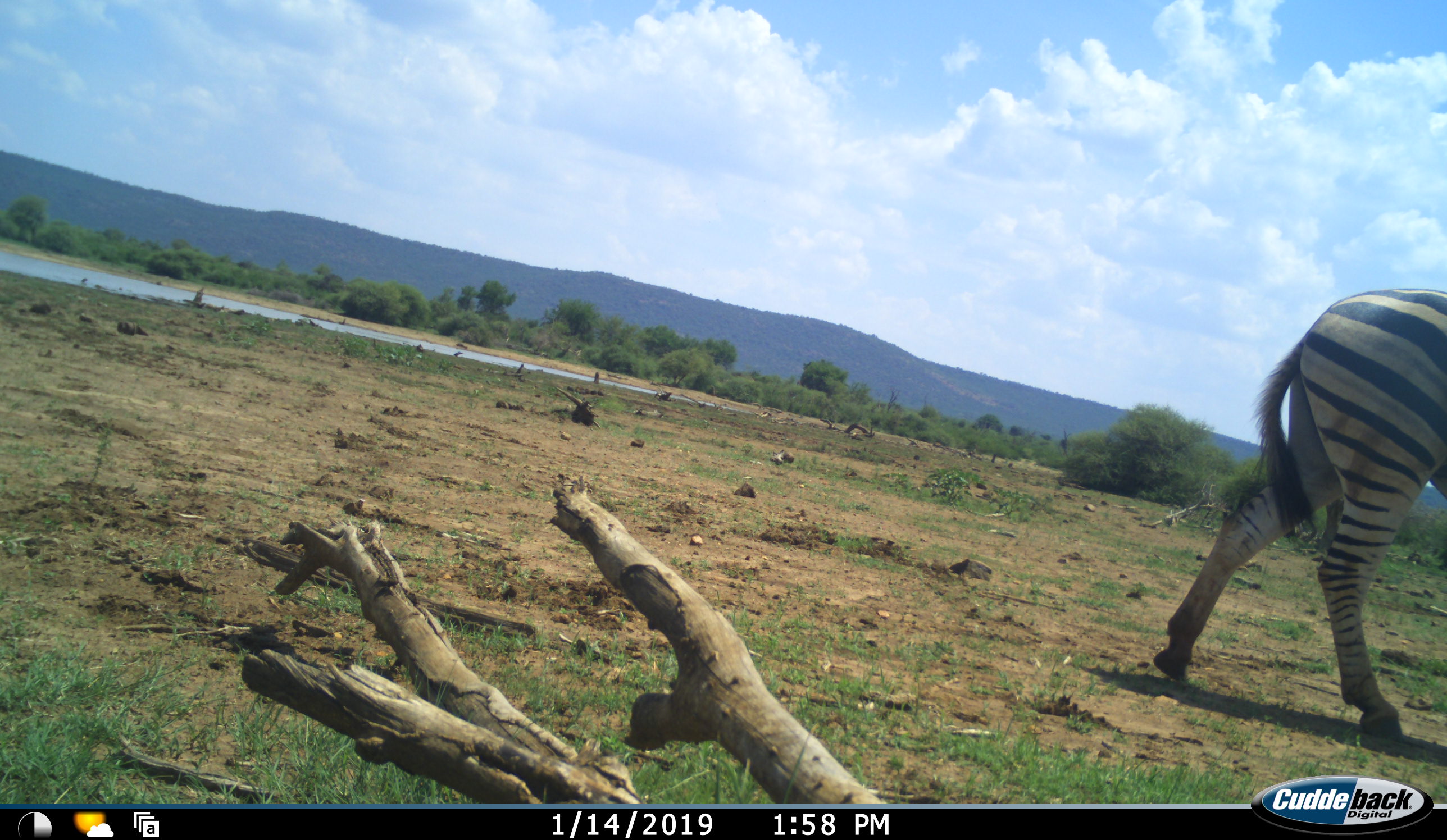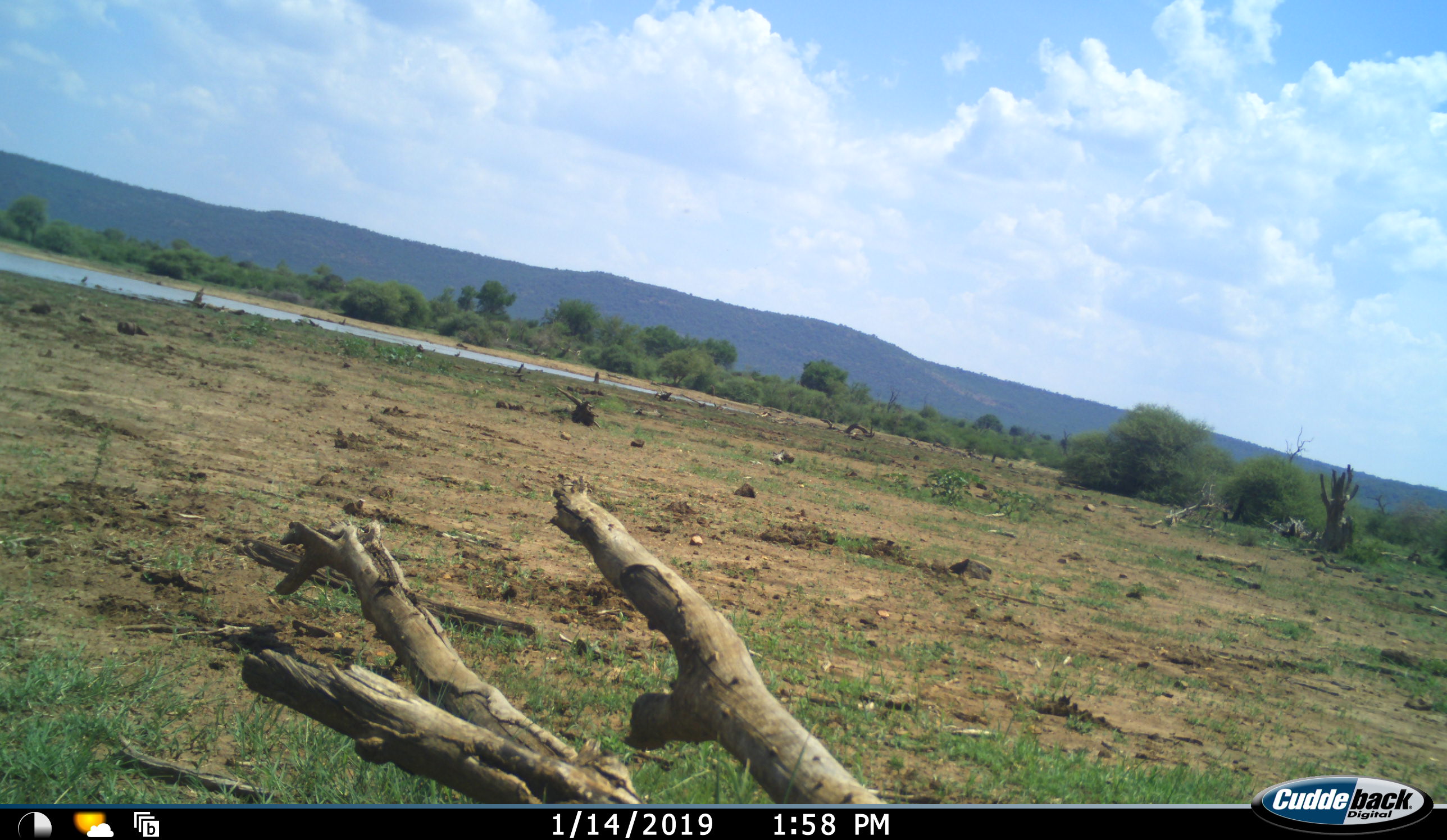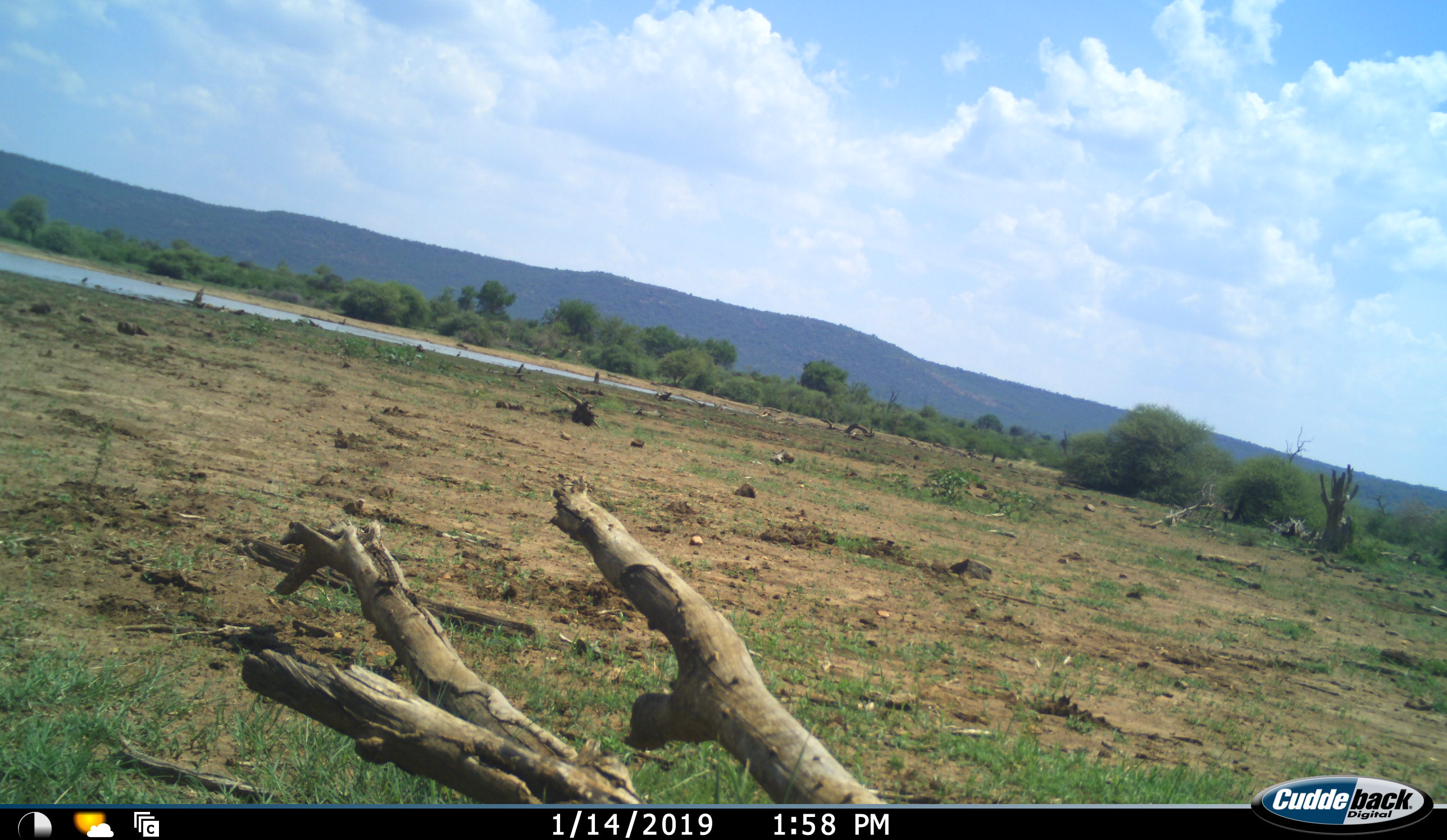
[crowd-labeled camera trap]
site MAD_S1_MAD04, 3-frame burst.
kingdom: Animalia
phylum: Chordata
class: Mammalia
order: Perissodactyla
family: Equidae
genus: Equus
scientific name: Equus quagga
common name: plains zebra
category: zebraplains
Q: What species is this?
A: Zebraplains (plains zebra) (Equus quagga).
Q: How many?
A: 1.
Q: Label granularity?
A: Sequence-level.